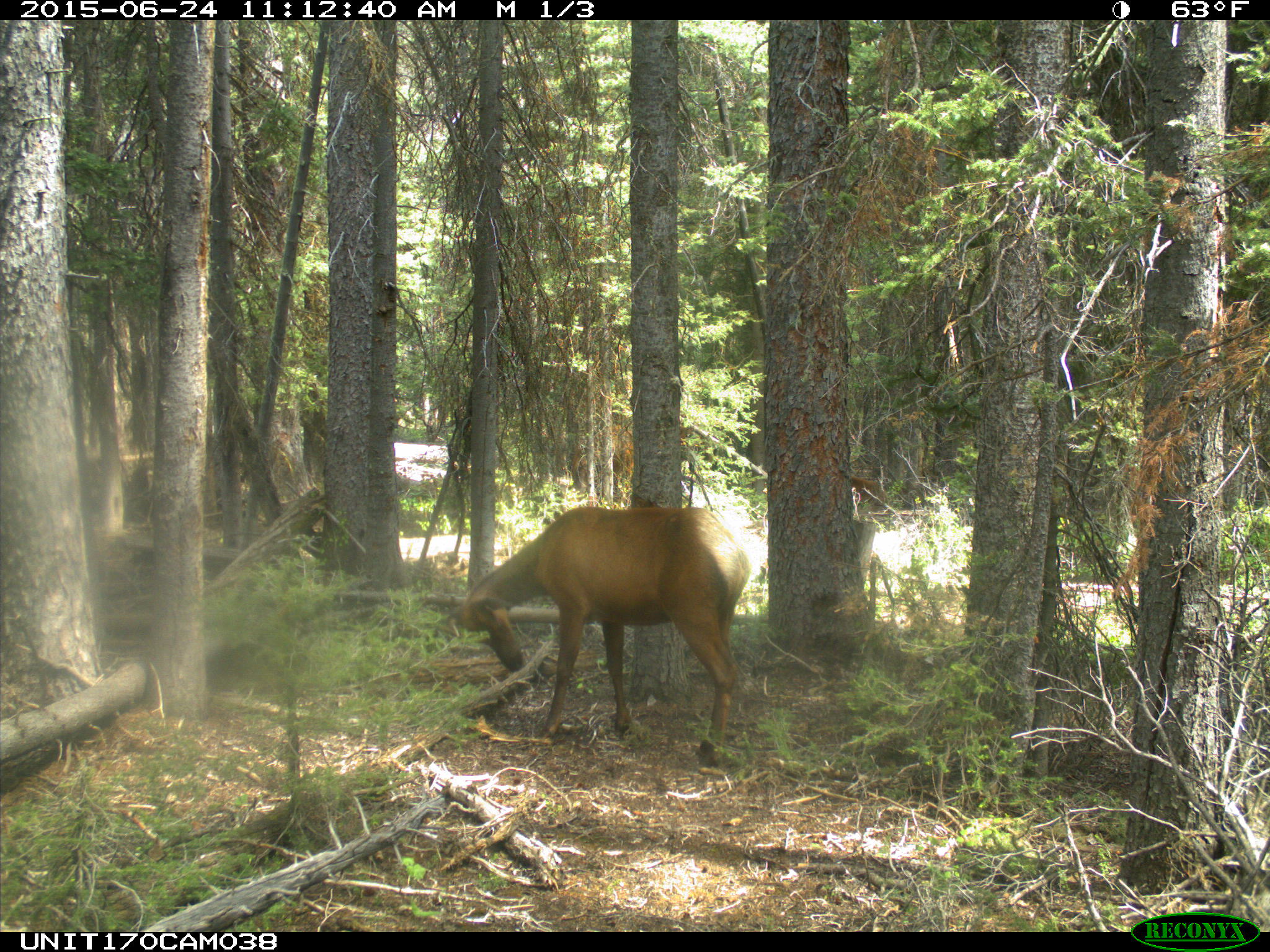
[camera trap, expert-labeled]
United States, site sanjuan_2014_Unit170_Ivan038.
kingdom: Animalia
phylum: Chordata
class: Mammalia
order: Artiodactyla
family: Cervidae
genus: Cervus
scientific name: Cervus elaphus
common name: red deer